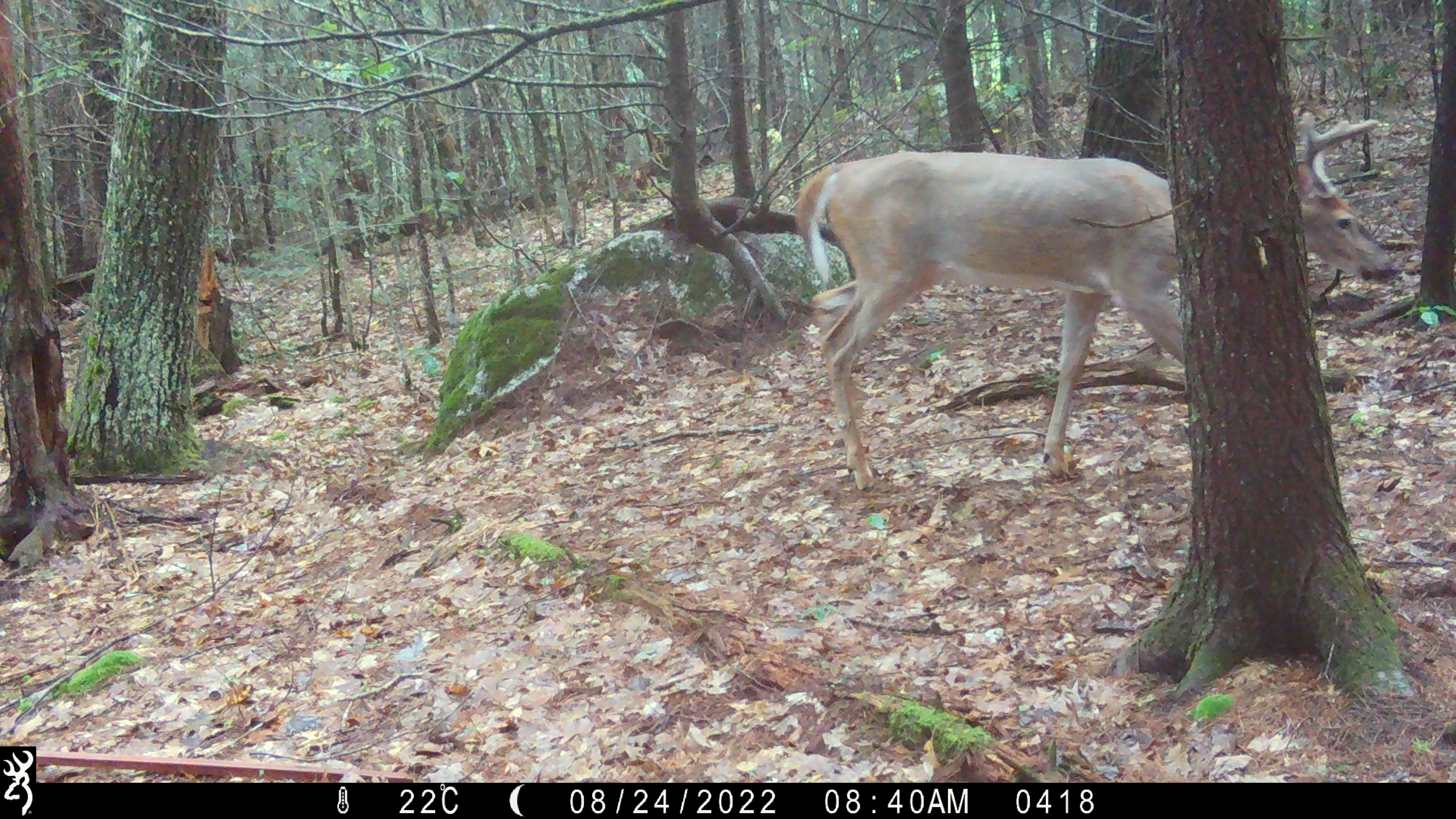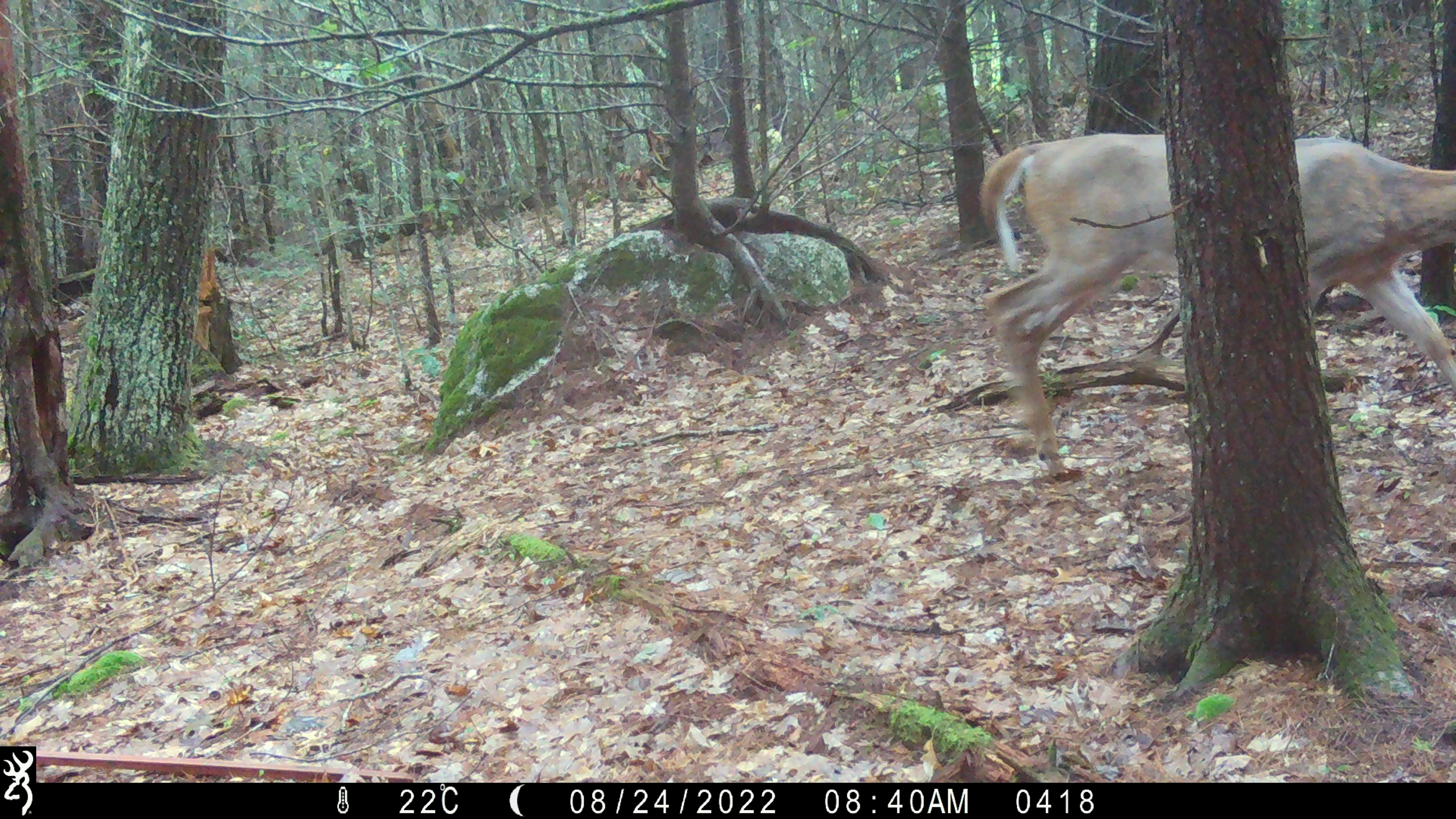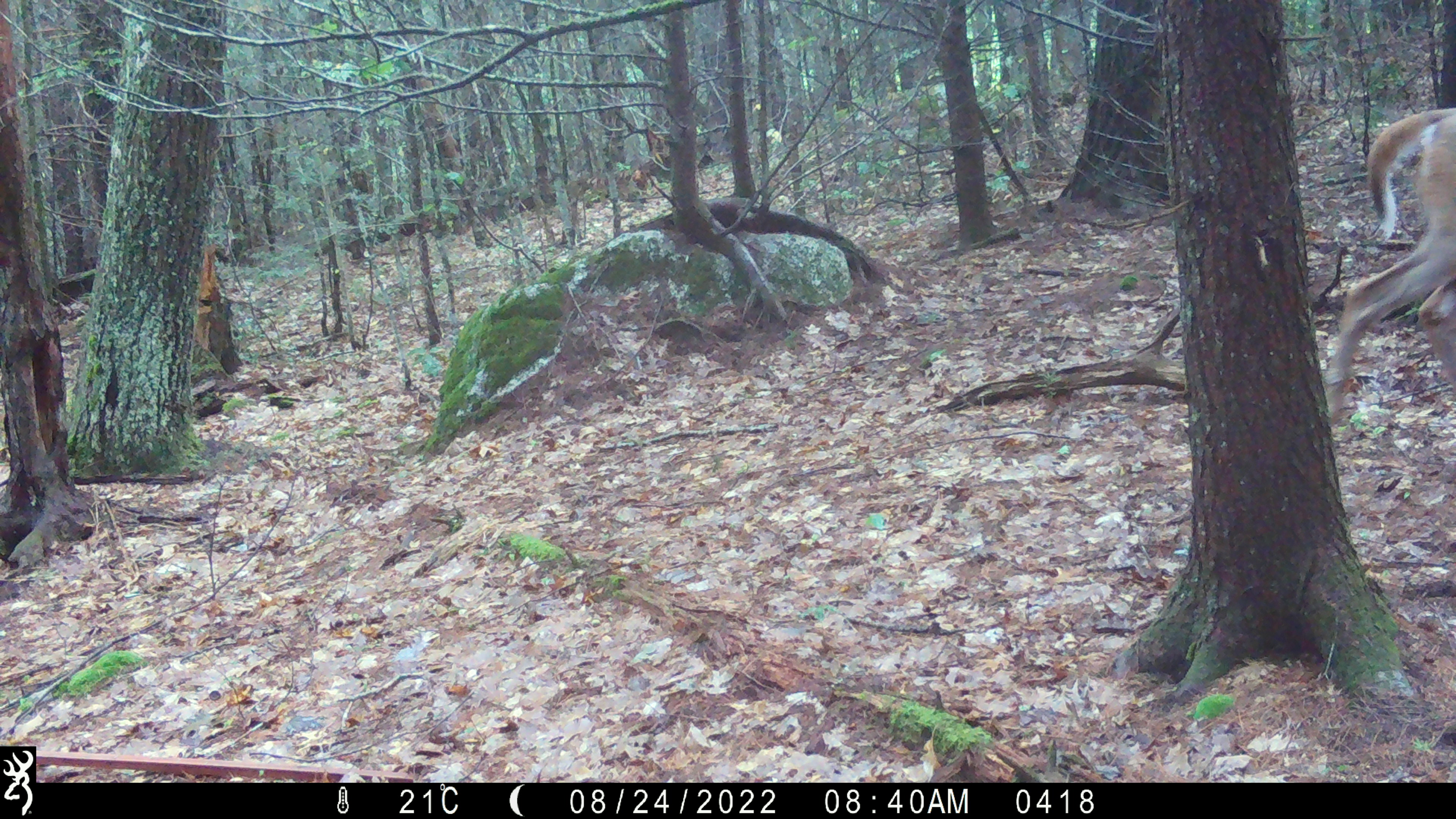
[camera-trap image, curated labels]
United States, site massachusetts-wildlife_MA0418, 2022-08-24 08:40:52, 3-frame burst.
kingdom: Animalia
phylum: Chordata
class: Mammalia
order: Artiodactyla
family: Cervidae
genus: Odocoileus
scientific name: Odocoileus virginianus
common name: white-tailed deer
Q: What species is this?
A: White-tailed deer (Odocoileus virginianus).